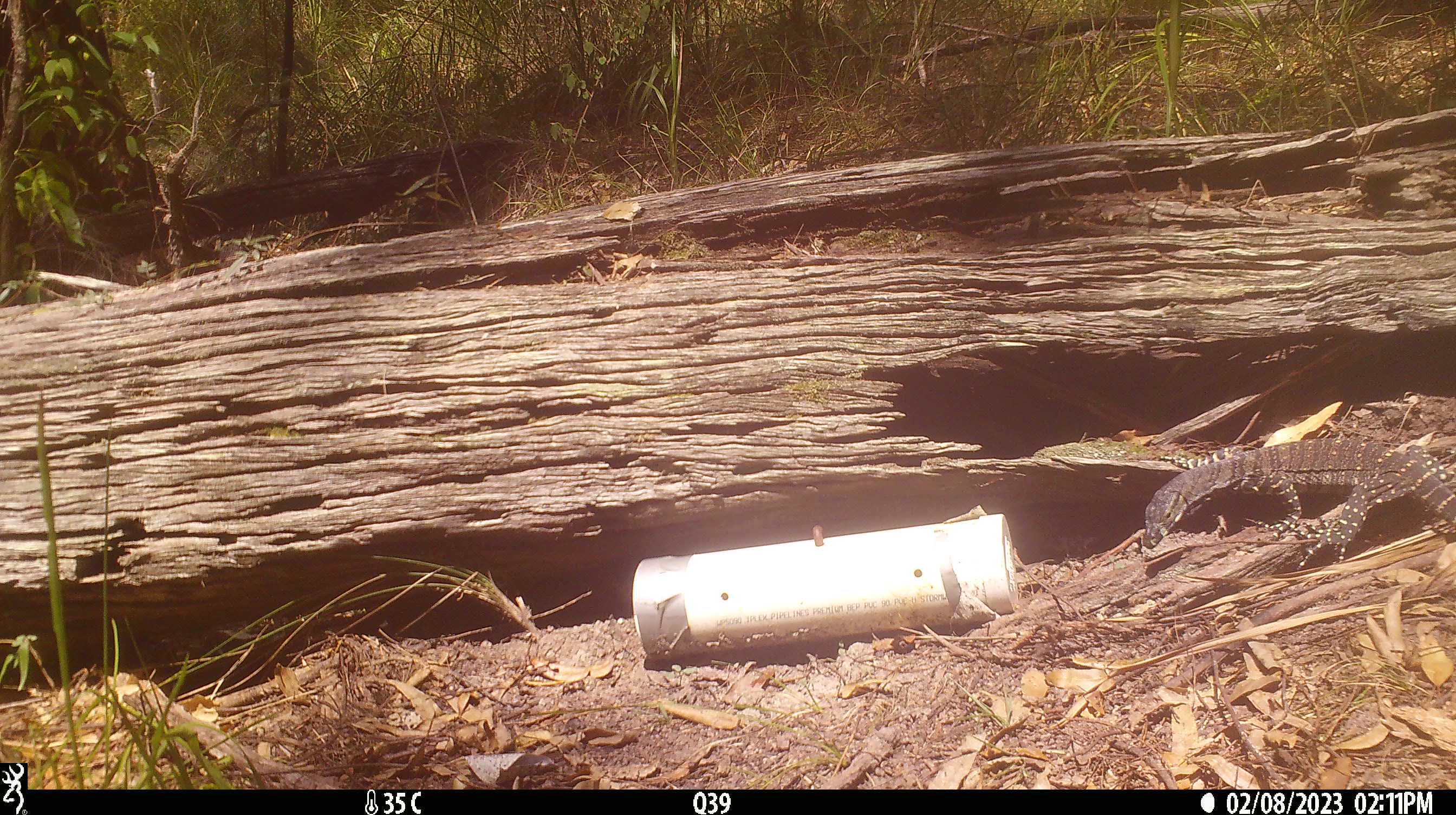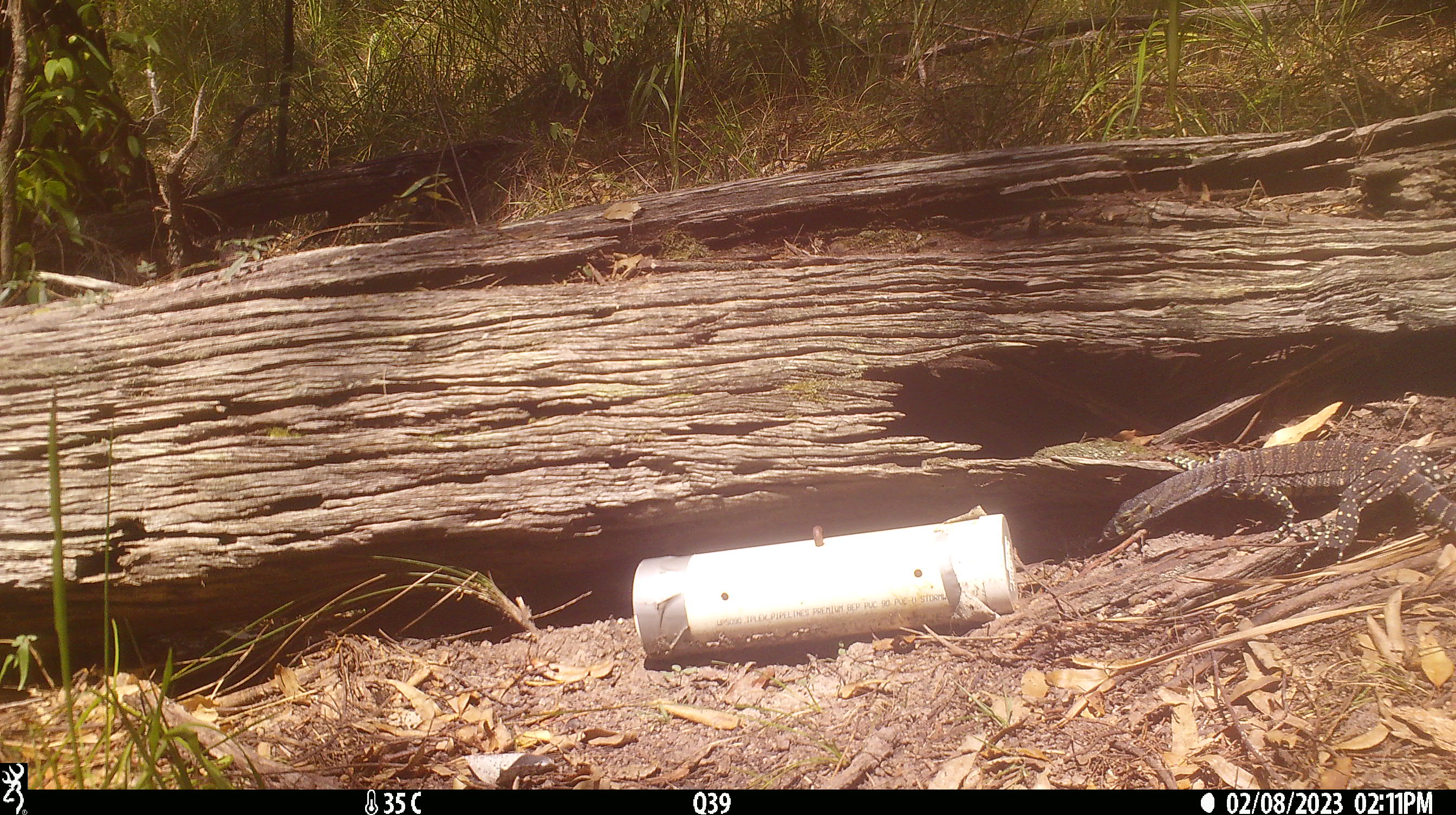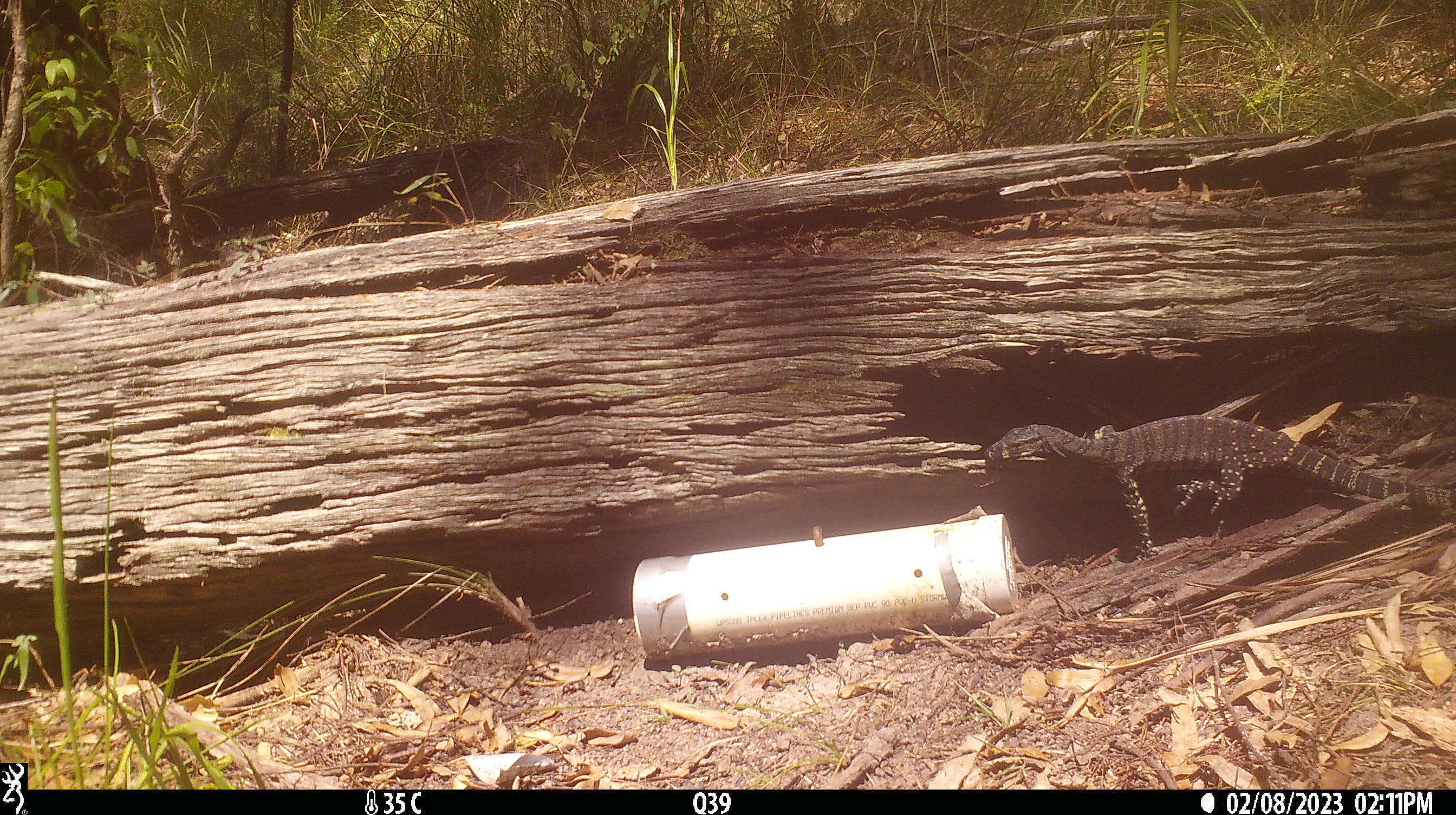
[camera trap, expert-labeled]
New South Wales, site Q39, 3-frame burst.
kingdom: Animalia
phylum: Chordata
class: Reptilia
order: Squamata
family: Varanidae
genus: Varanus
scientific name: Varanus varius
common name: lace monitor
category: goanna